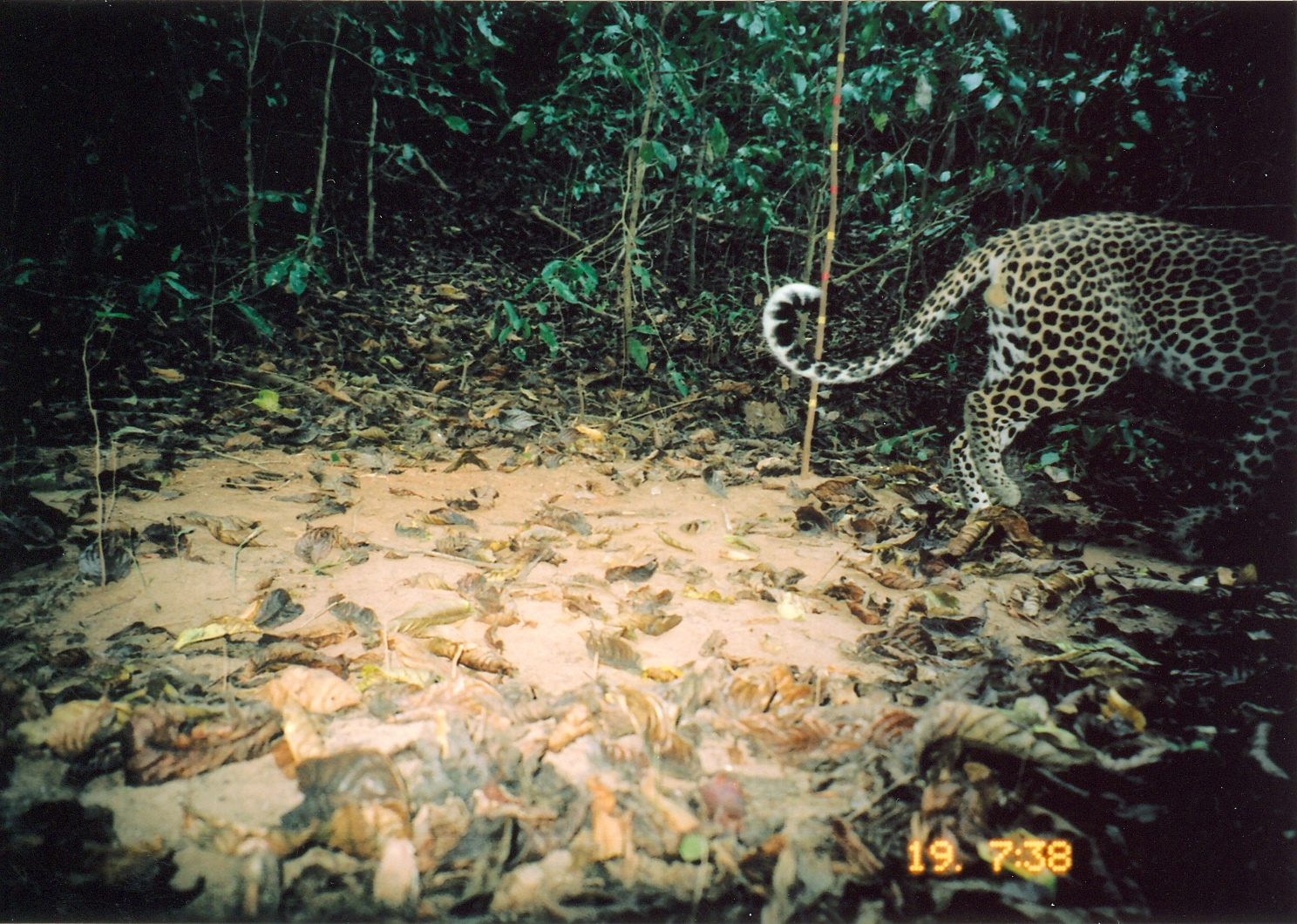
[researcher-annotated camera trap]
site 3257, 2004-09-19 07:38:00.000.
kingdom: Animalia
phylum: Chordata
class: Mammalia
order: Carnivora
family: Felidae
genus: Panthera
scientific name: Panthera pardus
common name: leopard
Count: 1.